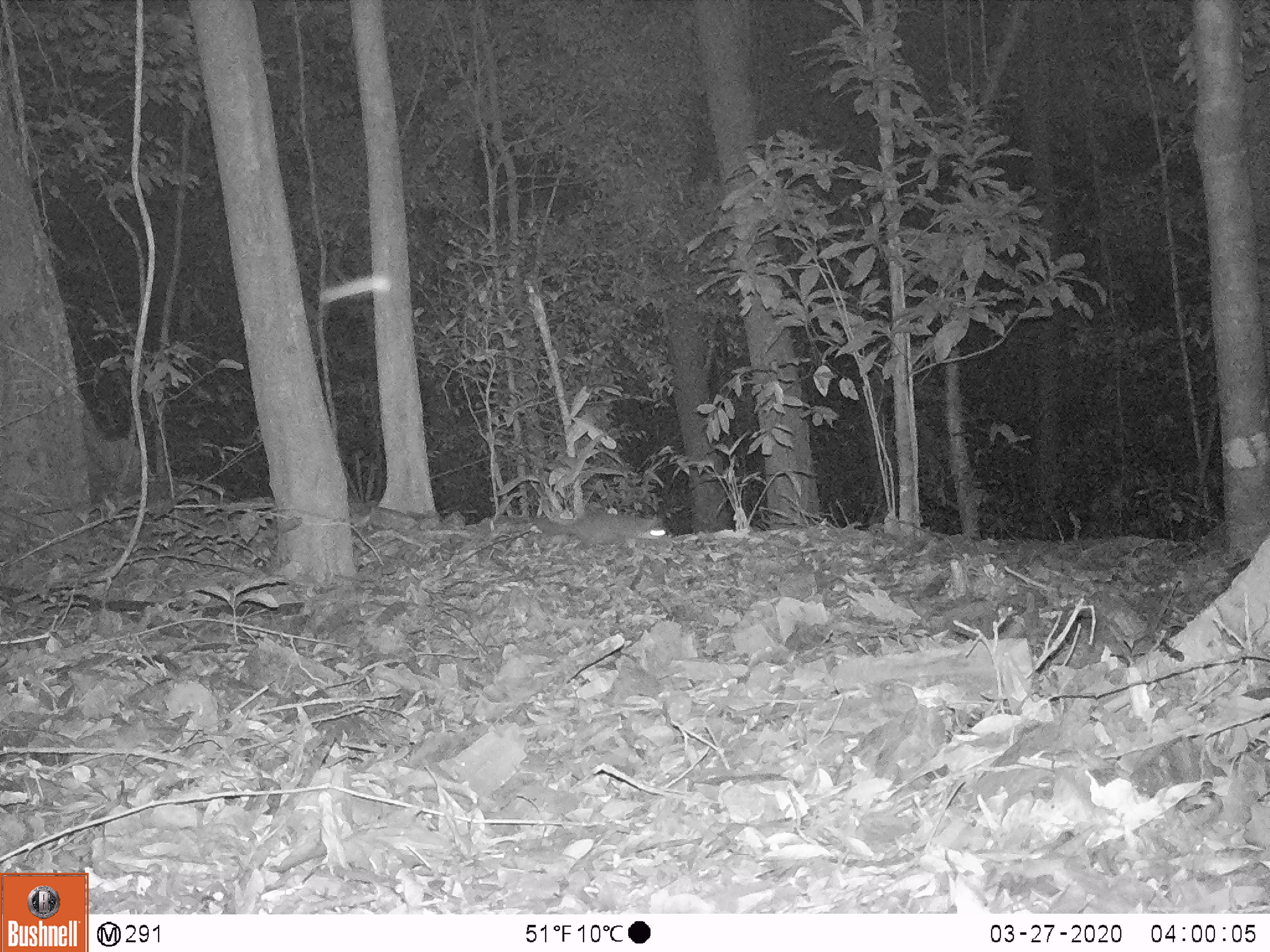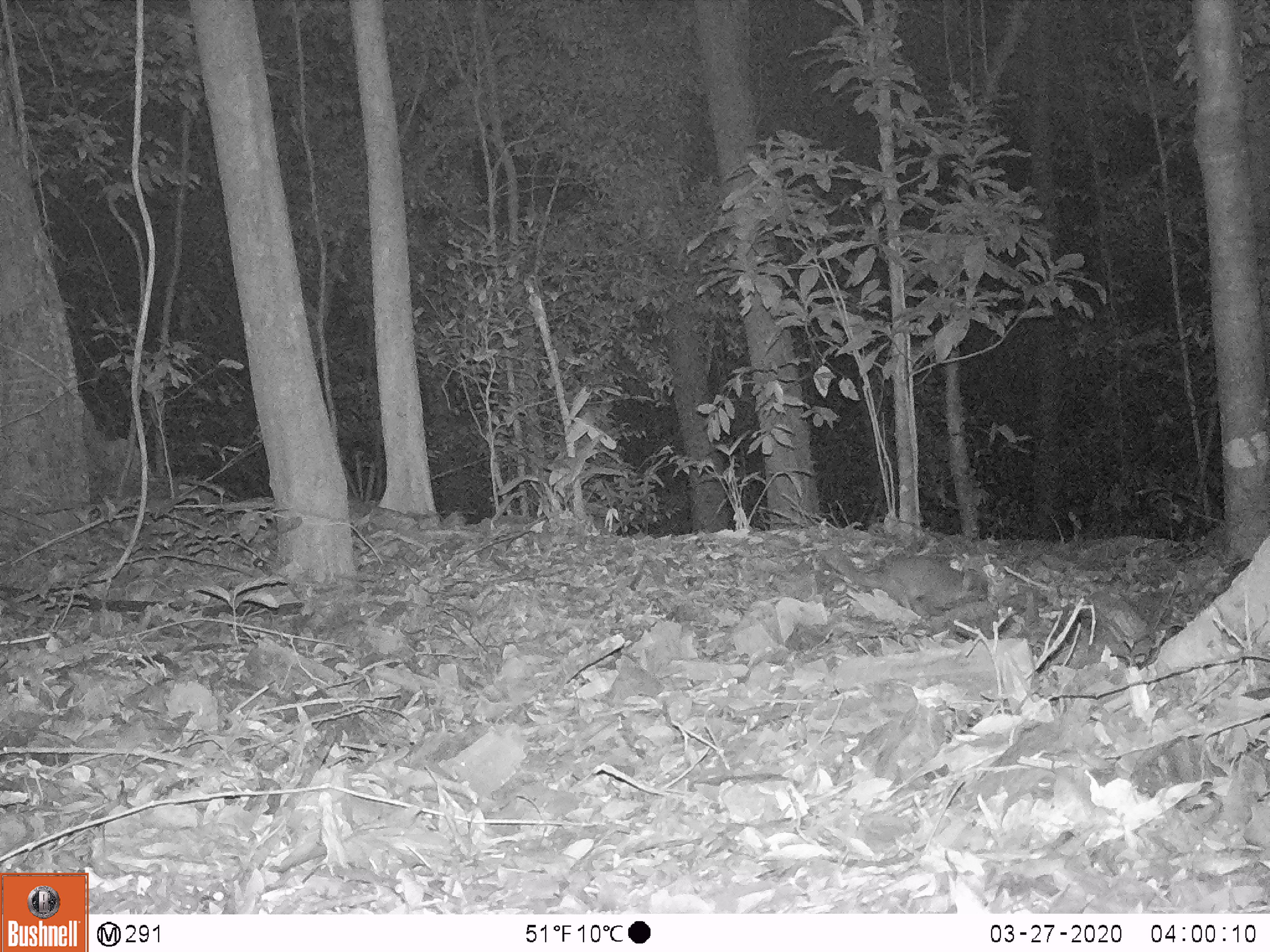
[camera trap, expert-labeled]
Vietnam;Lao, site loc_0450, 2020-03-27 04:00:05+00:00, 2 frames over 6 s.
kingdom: Animalia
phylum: Chordata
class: Mammalia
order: Carnivora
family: Mustelidae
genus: Melogale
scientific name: Melogale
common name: ferret badger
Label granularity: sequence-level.